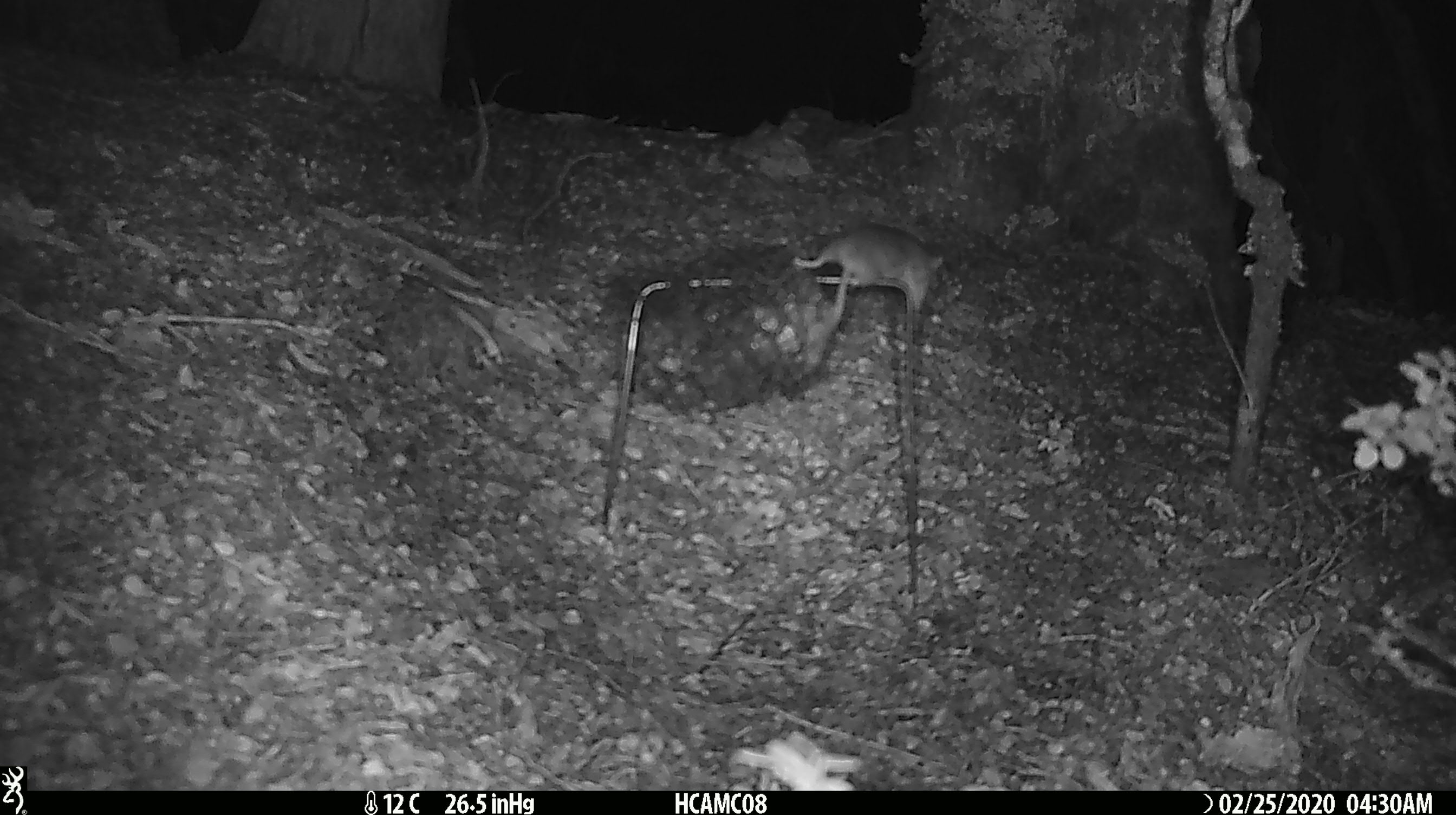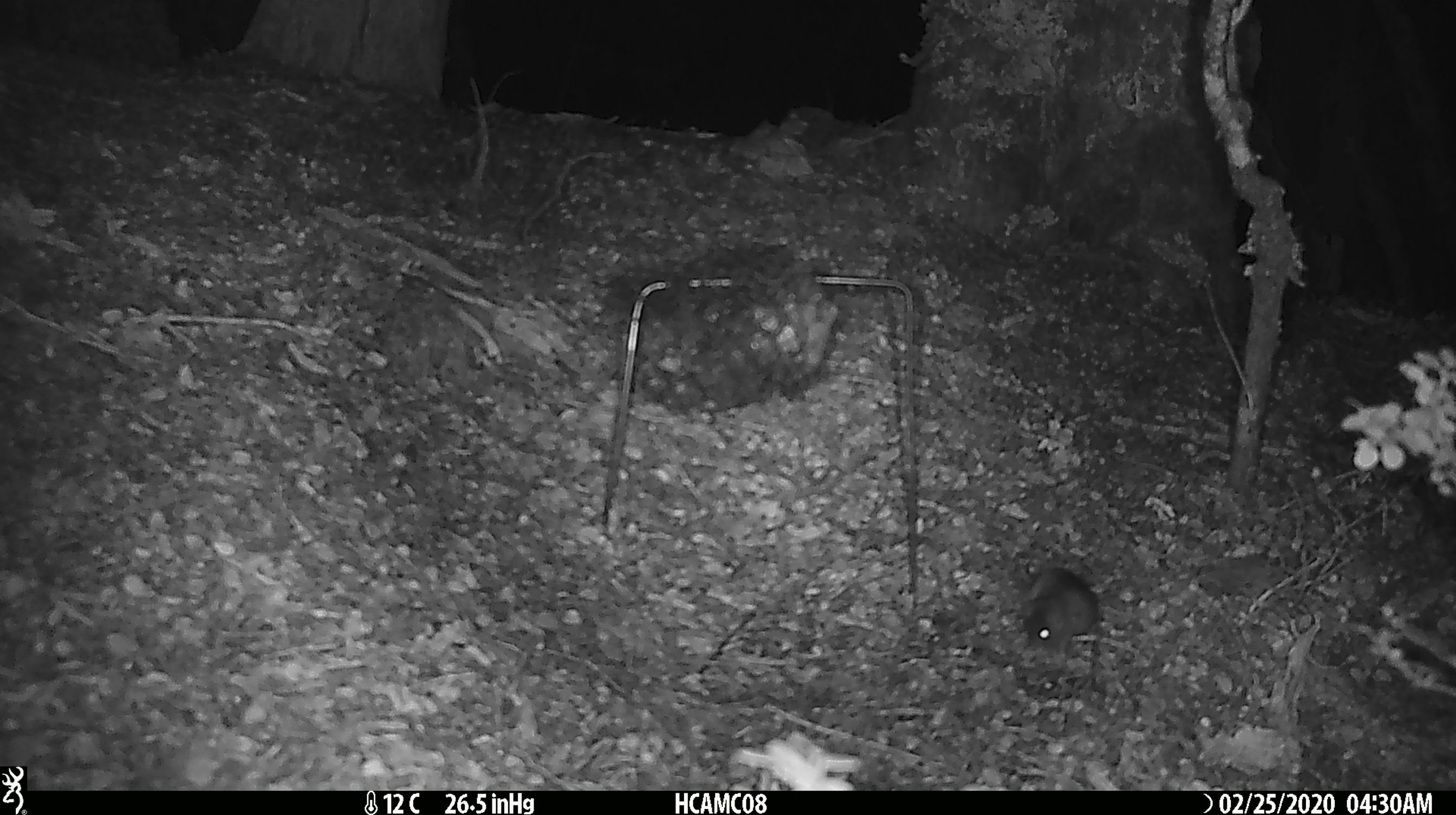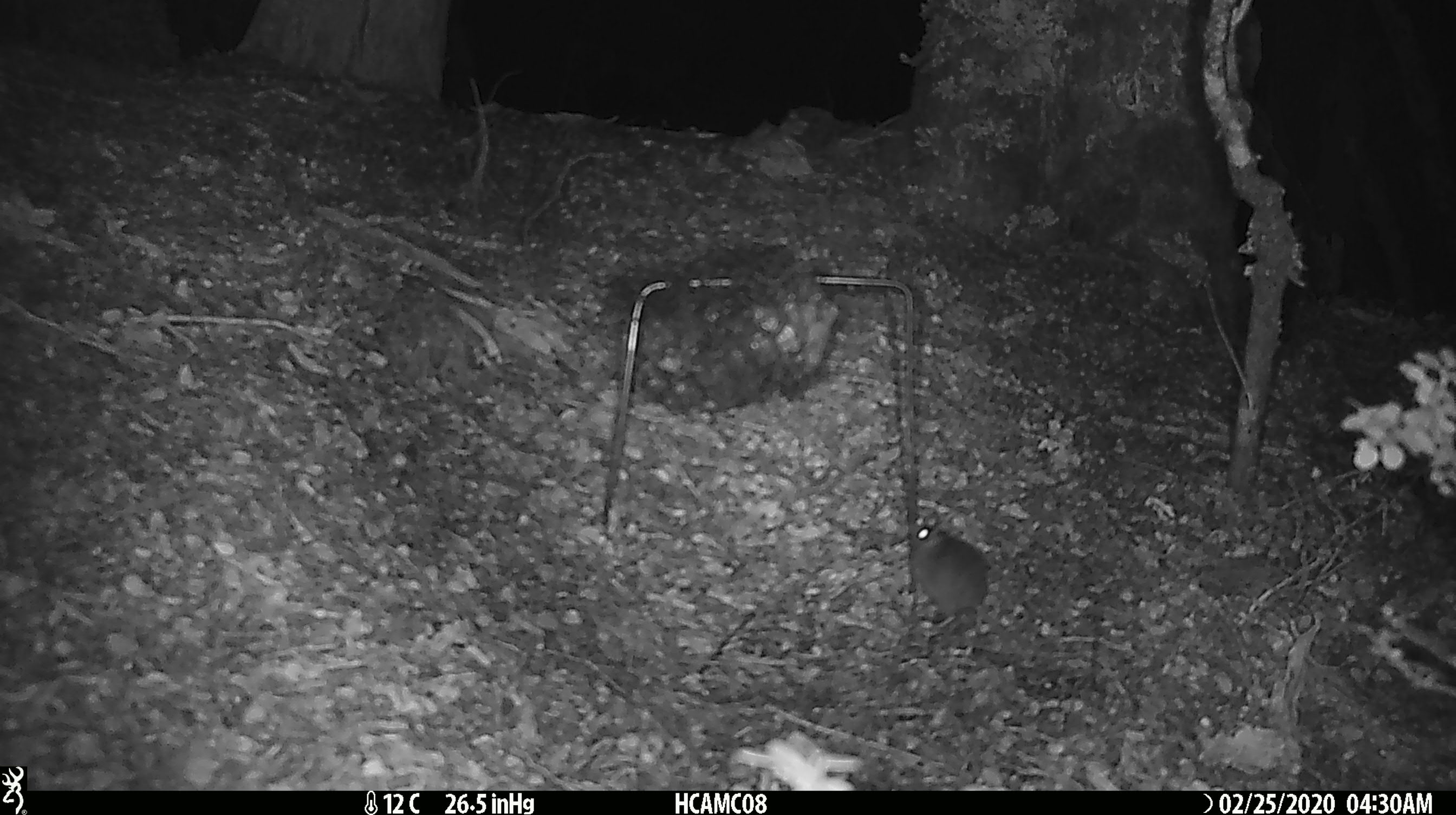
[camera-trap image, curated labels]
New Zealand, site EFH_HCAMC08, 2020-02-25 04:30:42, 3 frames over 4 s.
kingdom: Animalia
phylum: Chordata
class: Mammalia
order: Rodentia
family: Muridae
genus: Mus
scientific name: Mus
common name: mouse